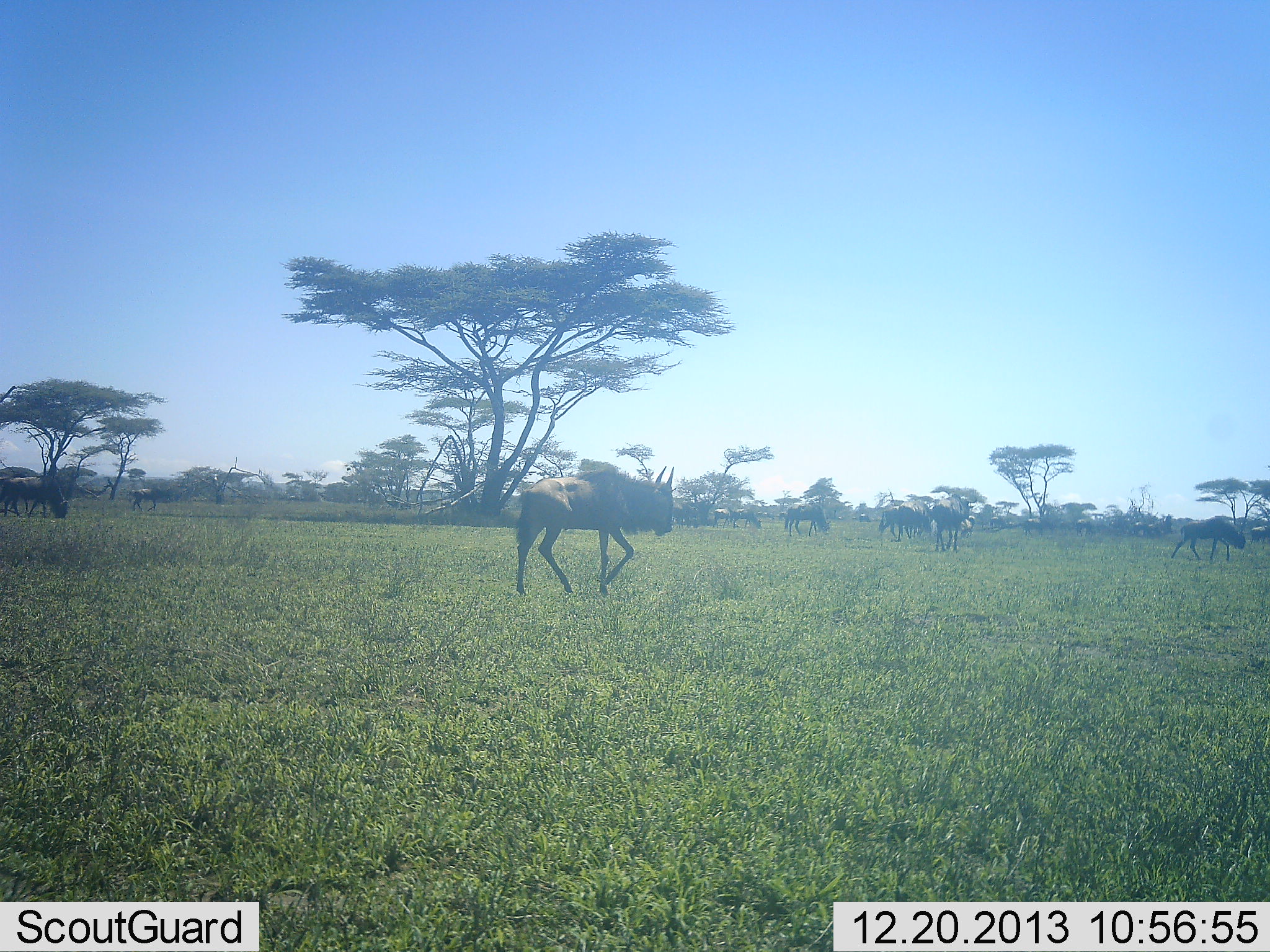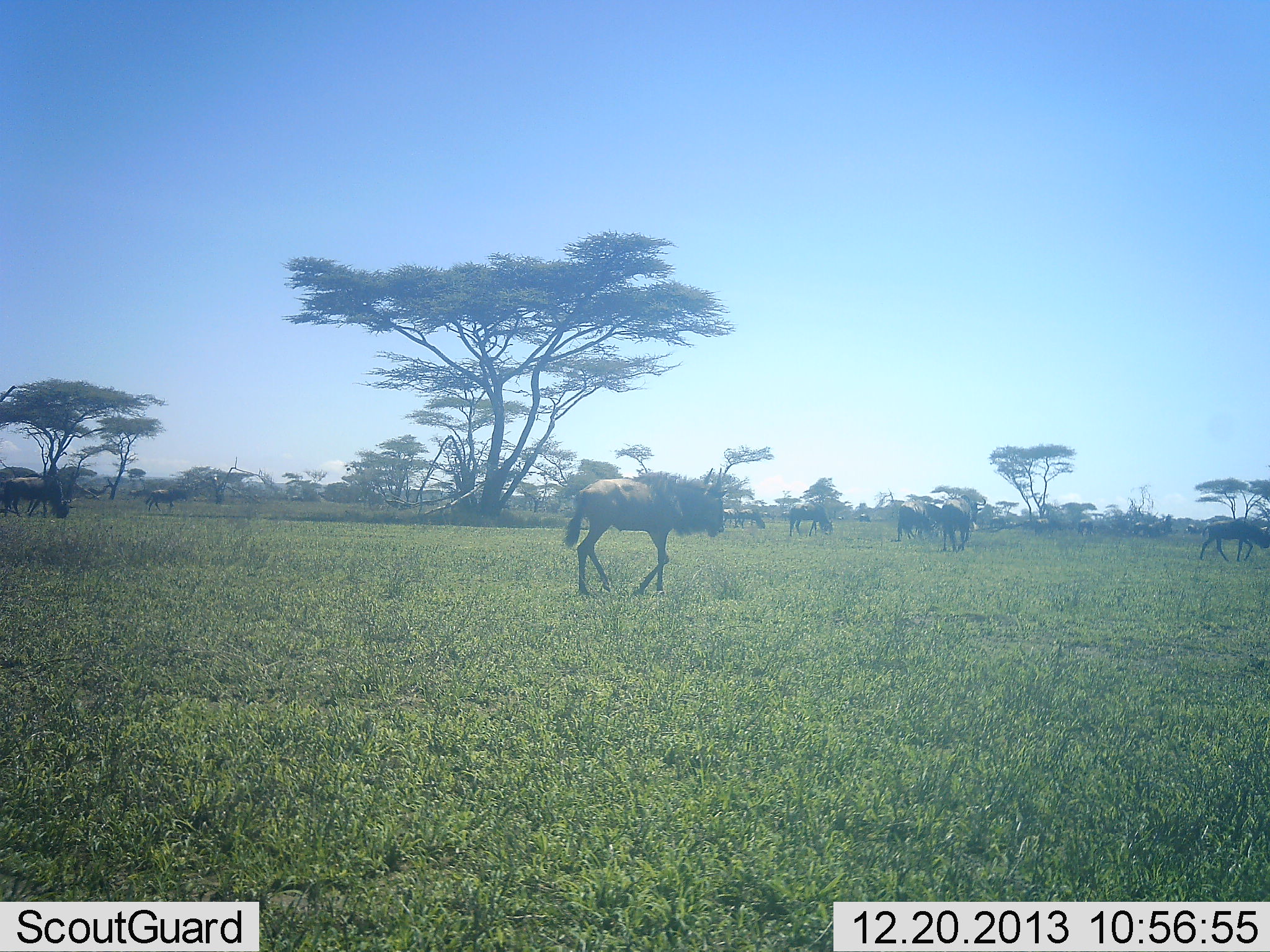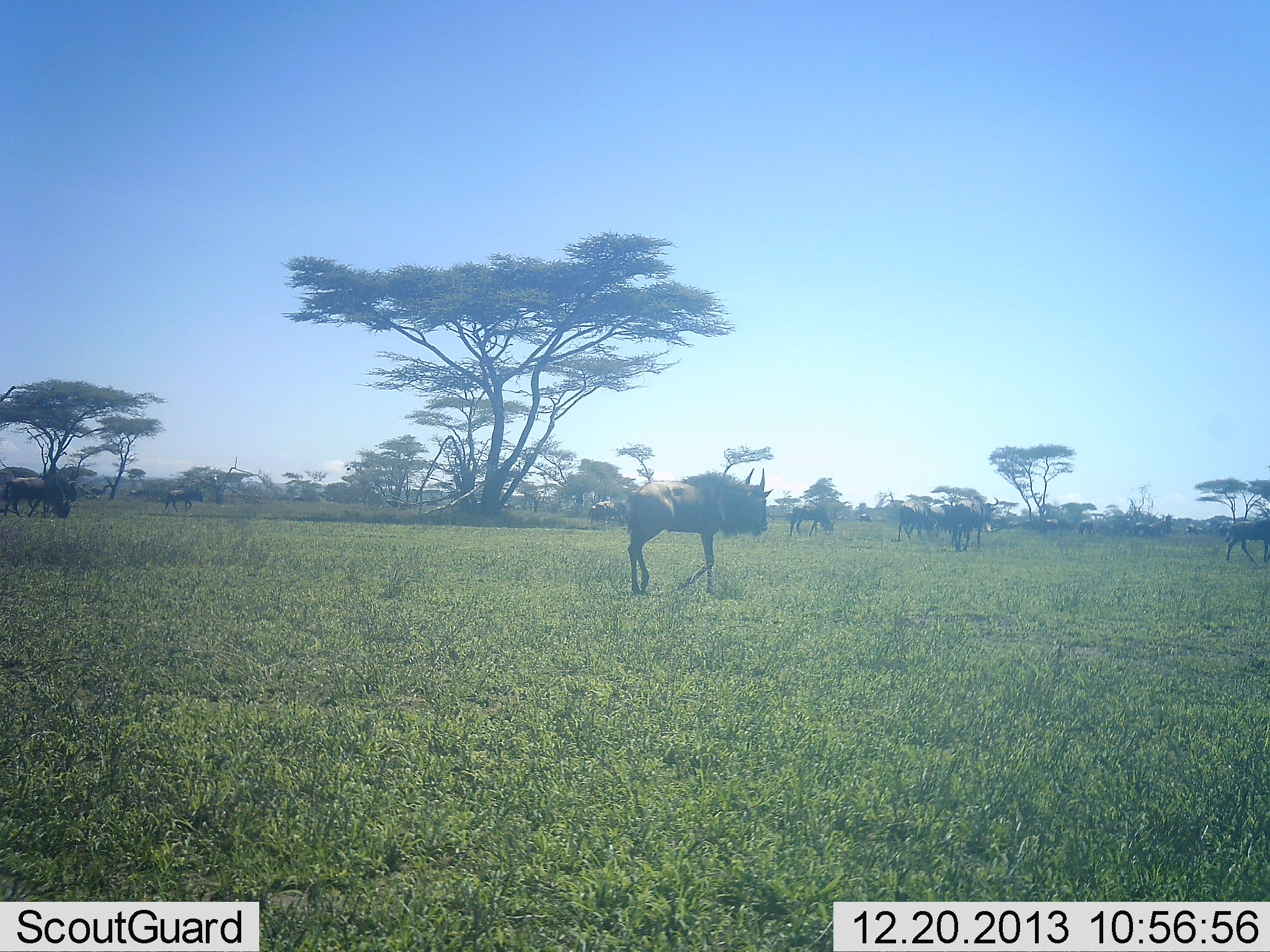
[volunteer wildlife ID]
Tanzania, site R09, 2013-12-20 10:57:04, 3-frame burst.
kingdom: Animalia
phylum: Chordata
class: Mammalia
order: Artiodactyla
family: Bovidae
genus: Connochaetes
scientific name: Connochaetes taurinus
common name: blue wildebeest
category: wildebeest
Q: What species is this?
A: Wildebeest (blue wildebeest) (Connochaetes taurinus).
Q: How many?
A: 11-50.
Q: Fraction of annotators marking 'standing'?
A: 27%.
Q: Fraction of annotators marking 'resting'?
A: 0%.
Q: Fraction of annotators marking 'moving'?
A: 100%.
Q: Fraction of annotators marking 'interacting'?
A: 0%.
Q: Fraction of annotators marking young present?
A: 9%.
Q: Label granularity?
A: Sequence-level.